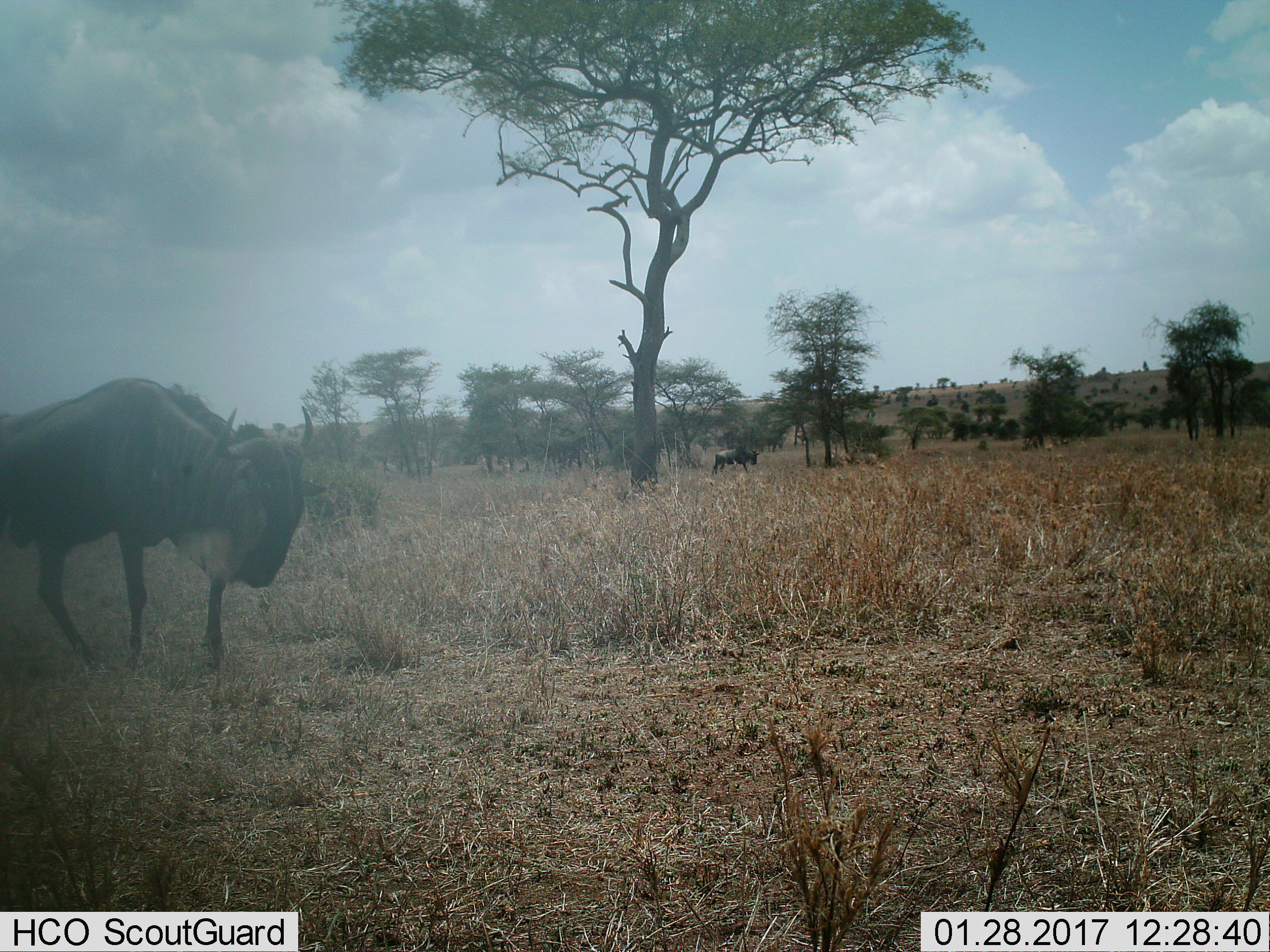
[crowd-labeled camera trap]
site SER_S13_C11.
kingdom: Animalia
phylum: Chordata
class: Mammalia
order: Artiodactyla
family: Bovidae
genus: Connochaetes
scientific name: Connochaetes taurinus taurinus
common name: blue wildebeest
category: wildebeestblue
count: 2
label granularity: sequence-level